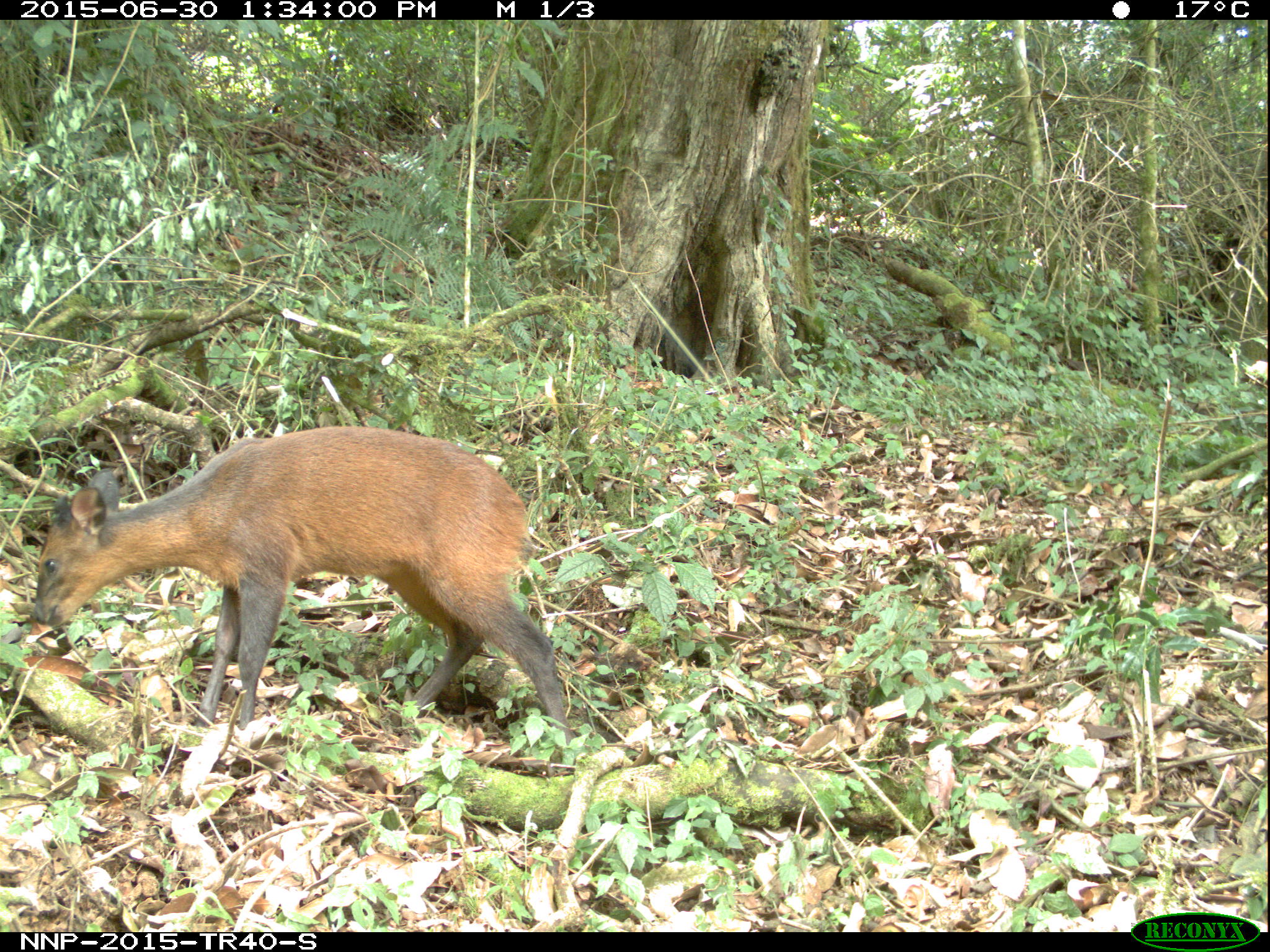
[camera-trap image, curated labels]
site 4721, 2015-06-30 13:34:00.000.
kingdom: Animalia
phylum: Chordata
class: Mammalia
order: Artiodactyla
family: Bovidae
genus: Cephalophus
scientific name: Cephalophus nigrifrons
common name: black-fronted duiker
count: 1